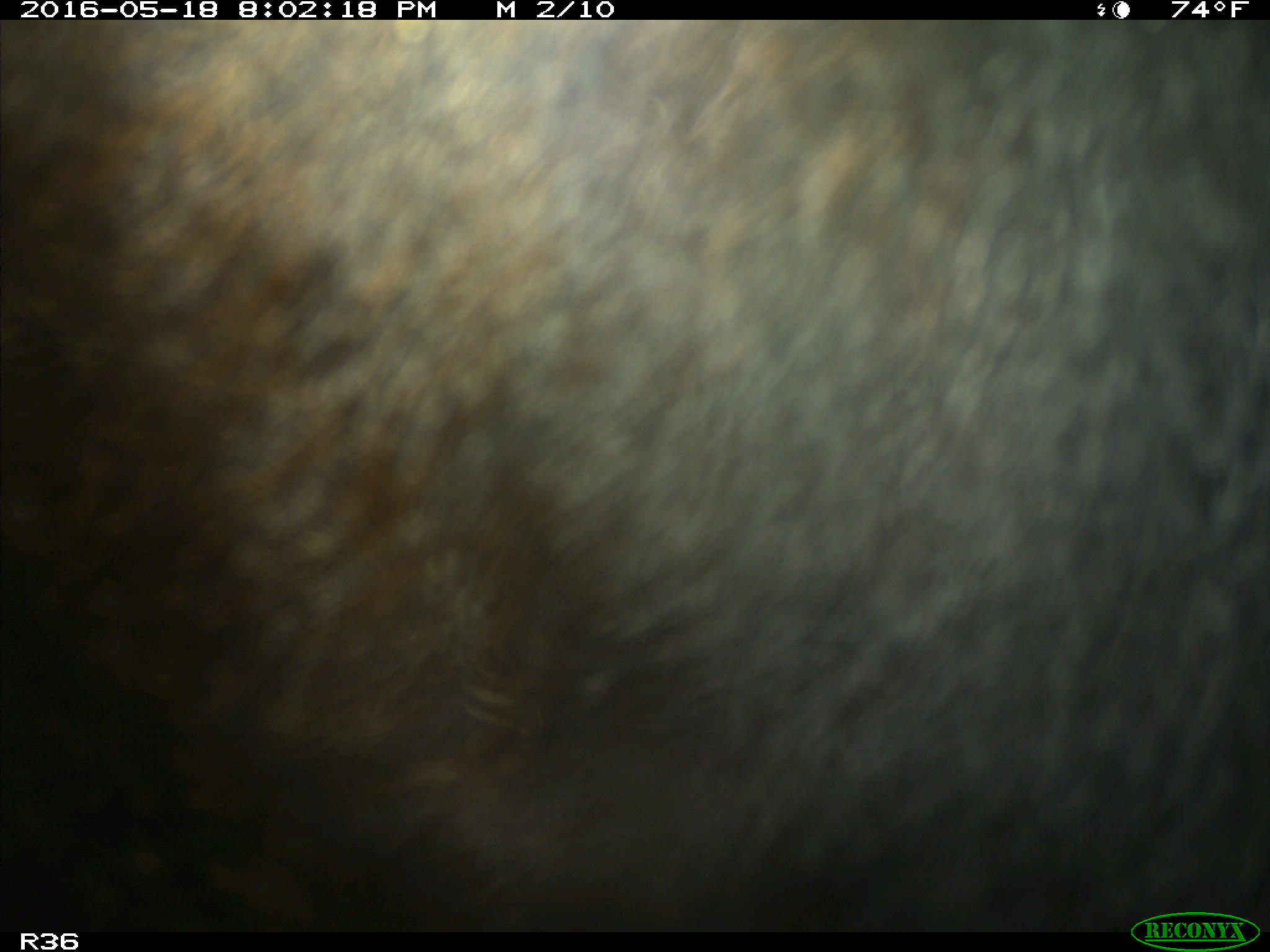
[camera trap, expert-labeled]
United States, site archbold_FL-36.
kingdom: Animalia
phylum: Chordata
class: Mammalia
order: Artiodactyla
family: Bovidae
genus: Bos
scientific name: Bos taurus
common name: domestic cow